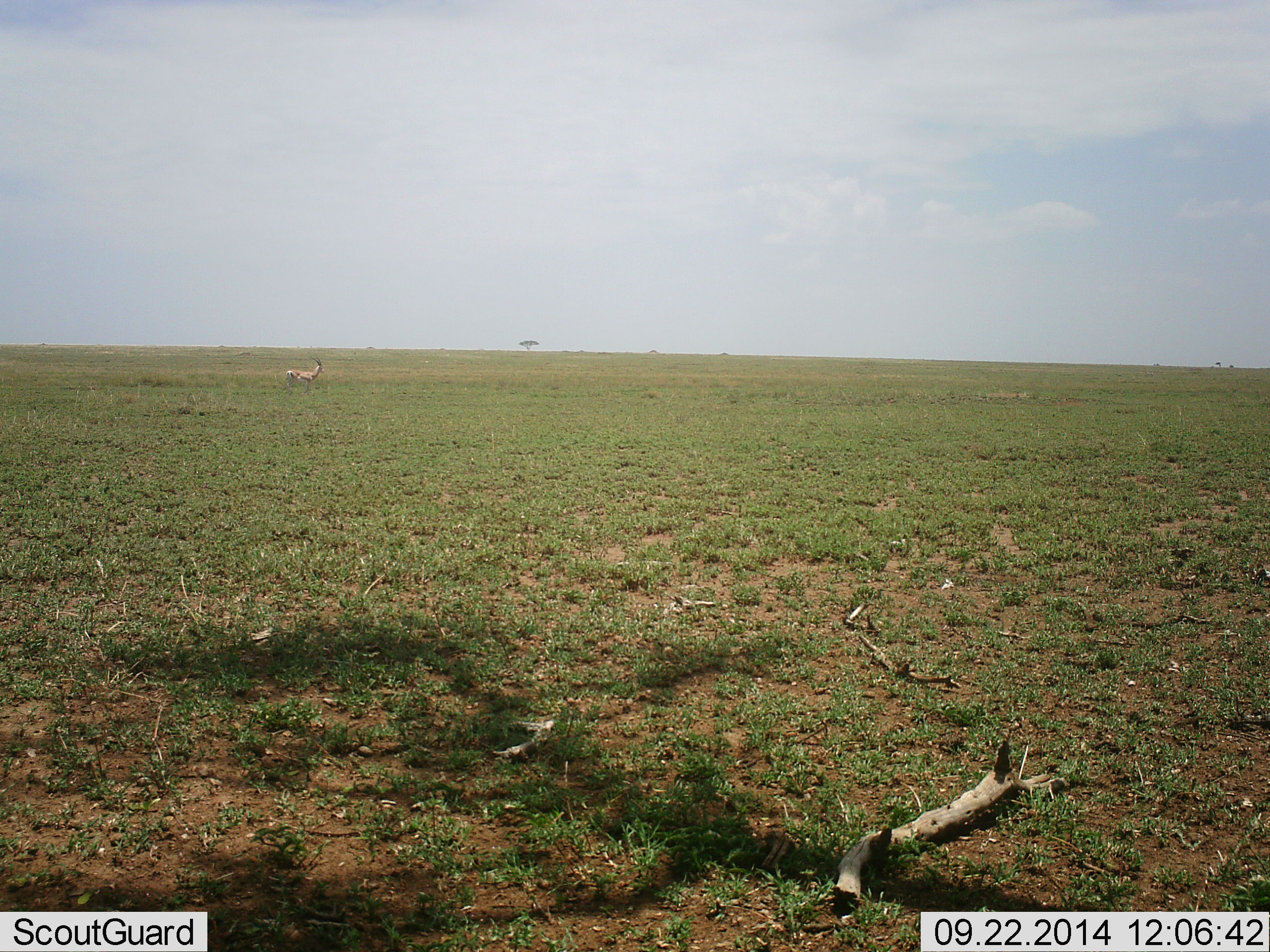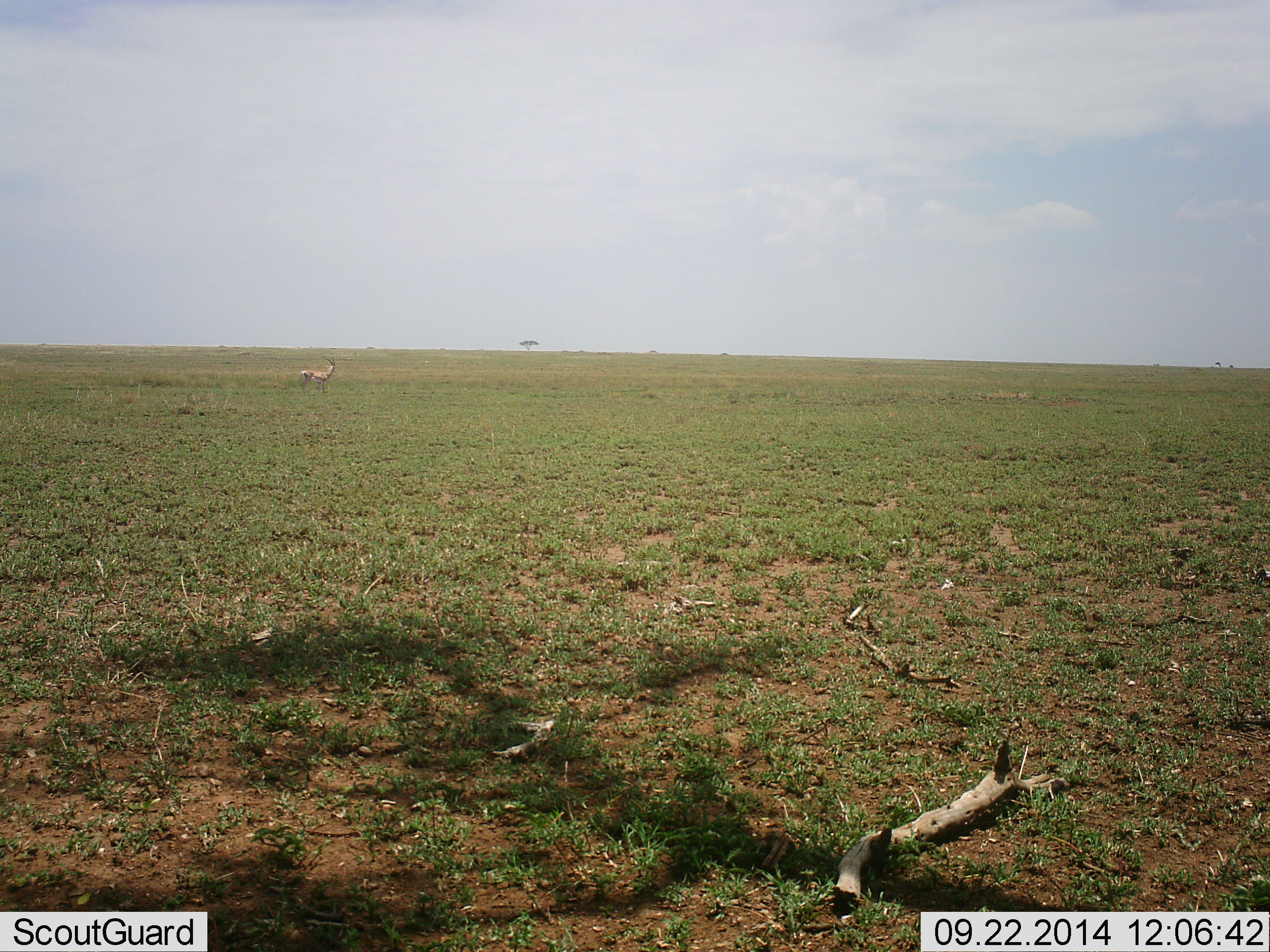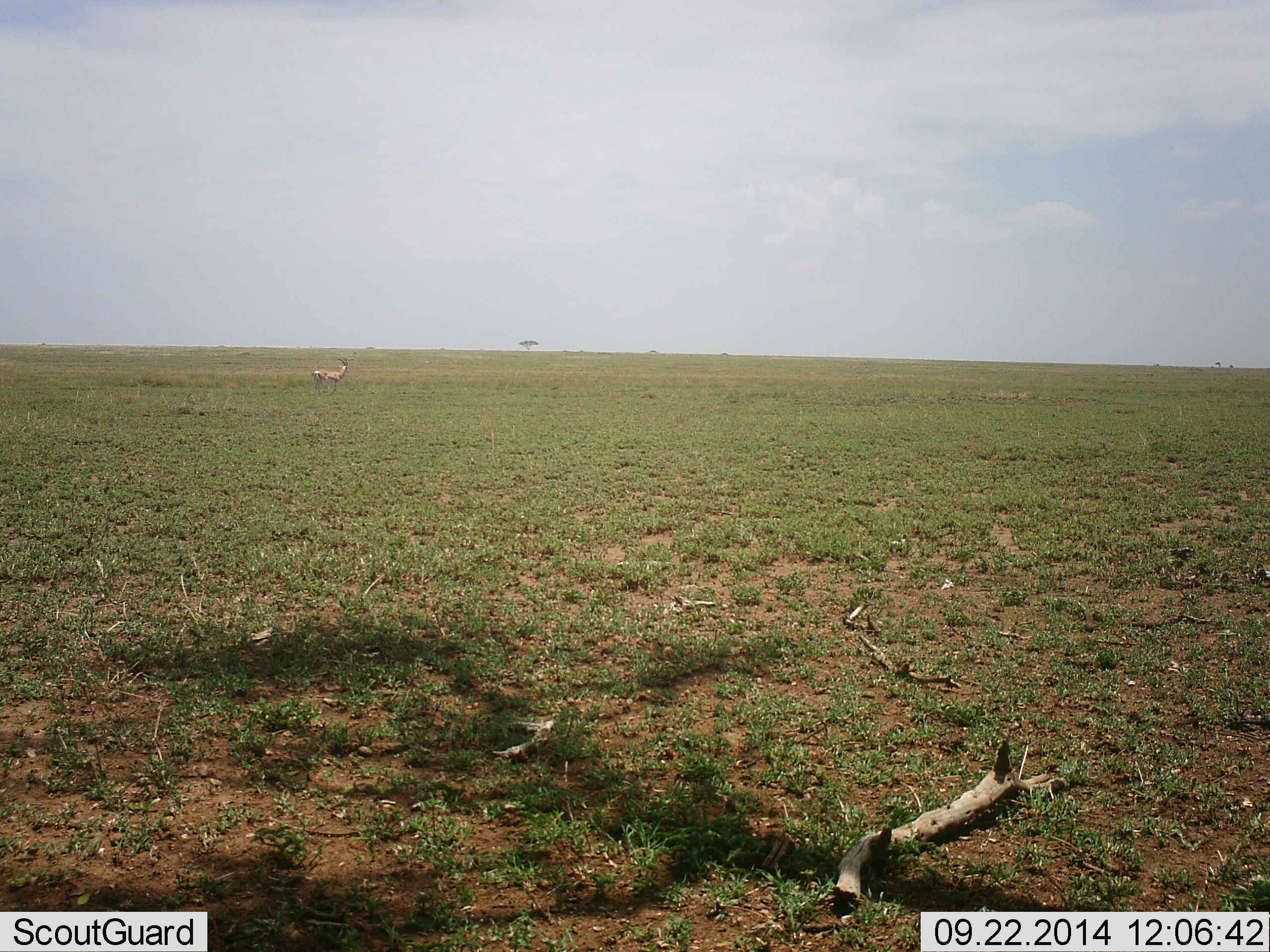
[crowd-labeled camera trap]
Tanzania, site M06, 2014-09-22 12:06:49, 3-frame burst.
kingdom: Animalia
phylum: Chordata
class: Mammalia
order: Artiodactyla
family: Bovidae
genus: Eudorcas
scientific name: Eudorcas thomsonii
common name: thomson's gazelle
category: gazellethomsons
Gazellethomsons (thomson's gazelle) (Eudorcas thomsonii), count 1. Behavior (volunteer vote fractions): standing 10%, resting 0%, moving 90%, interacting 0%. Young present (vote fraction): 0%. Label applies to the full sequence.